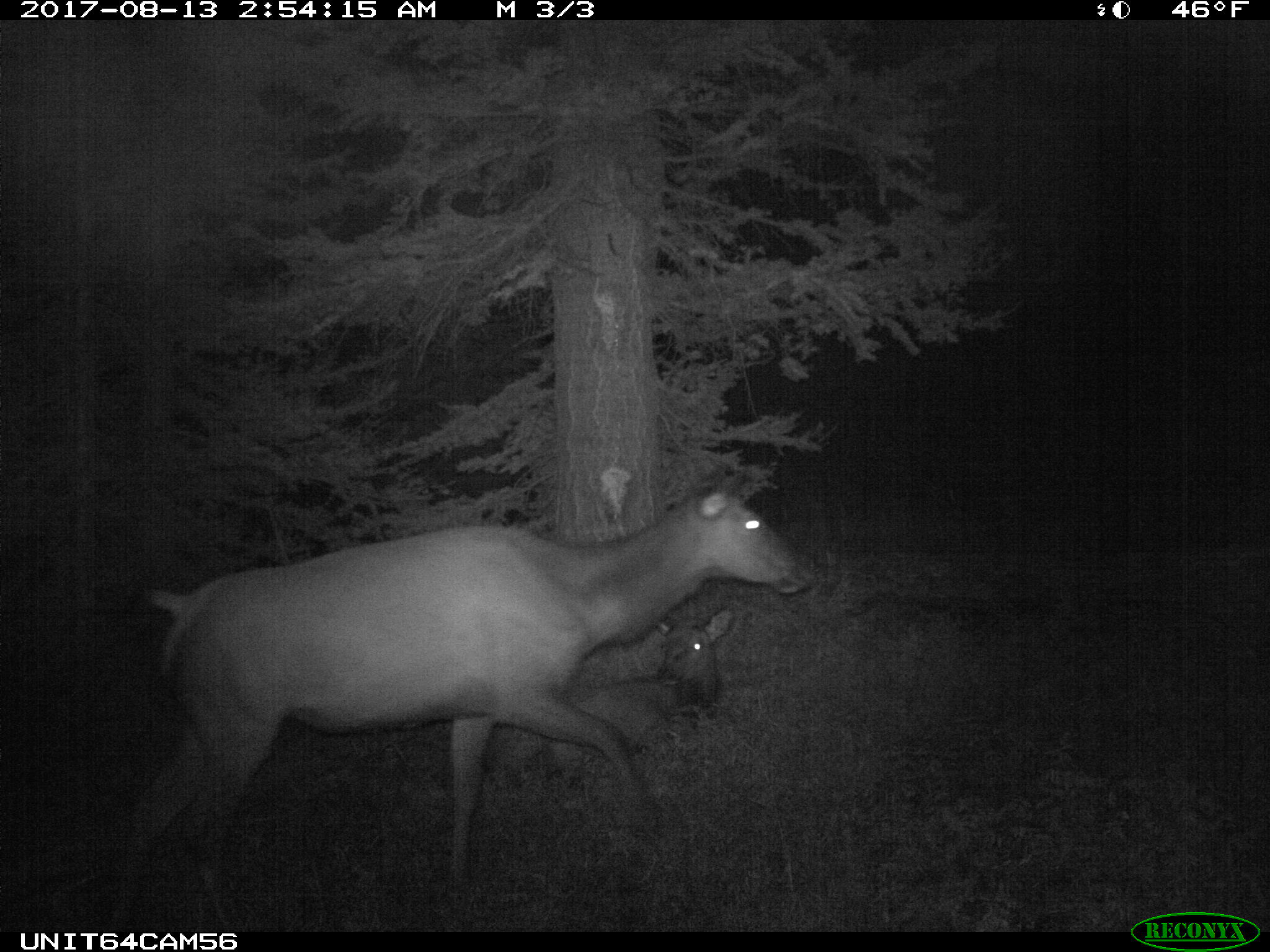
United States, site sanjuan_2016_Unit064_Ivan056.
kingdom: Animalia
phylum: Chordata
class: Mammalia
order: Artiodactyla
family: Cervidae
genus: Cervus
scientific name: Cervus elaphus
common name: red deer